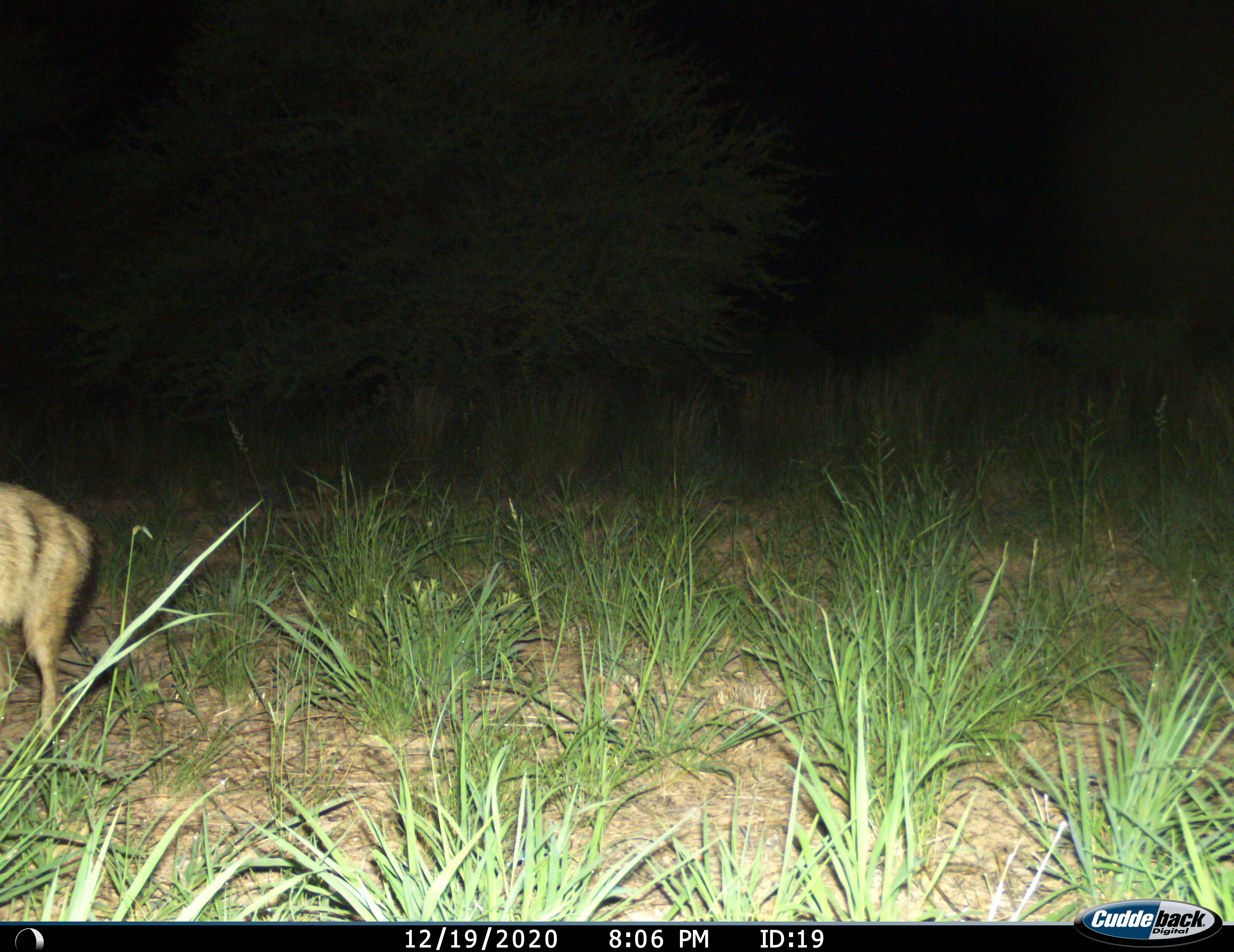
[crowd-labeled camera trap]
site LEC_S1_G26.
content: unidentified animal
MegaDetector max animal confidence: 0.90